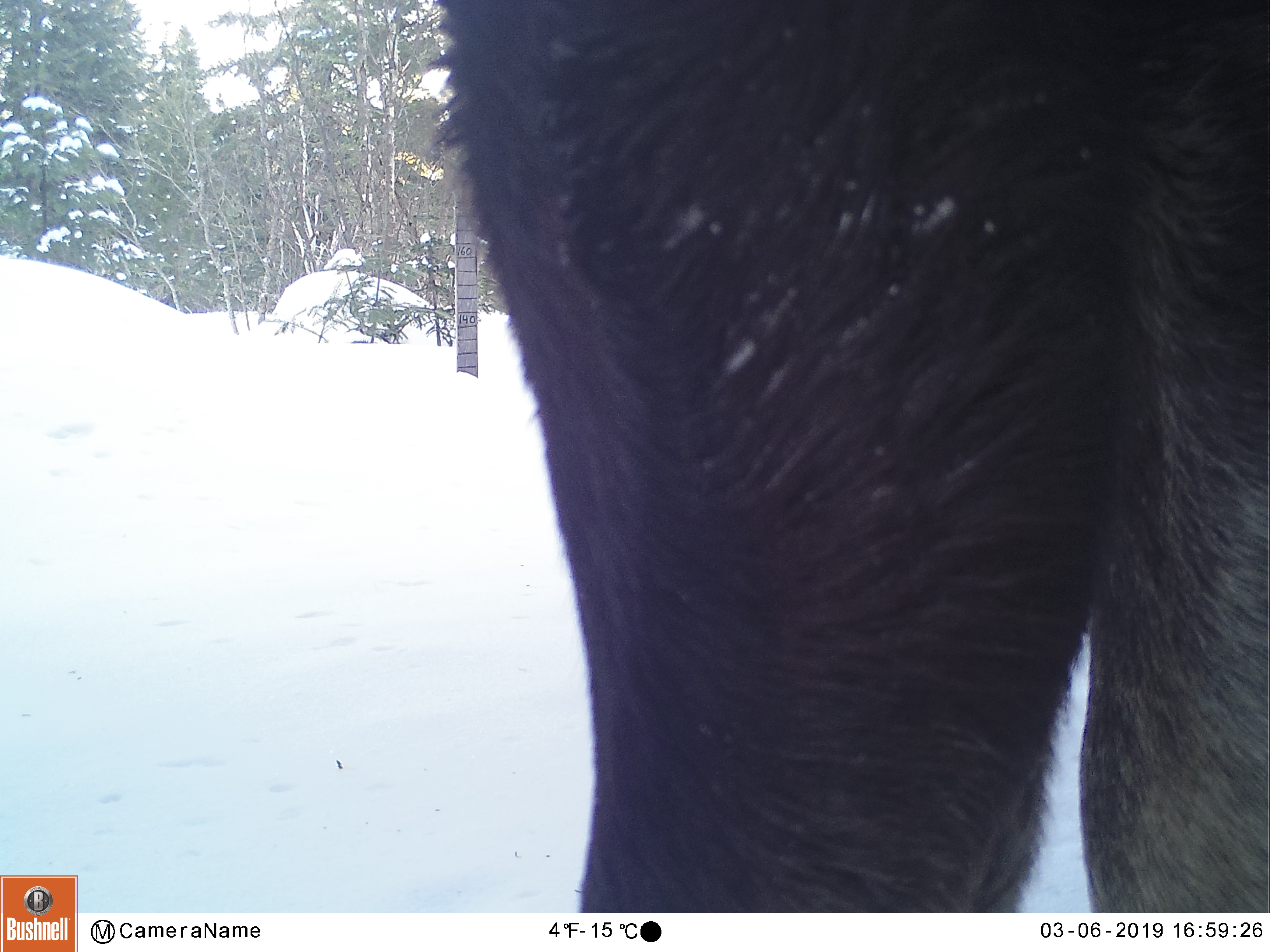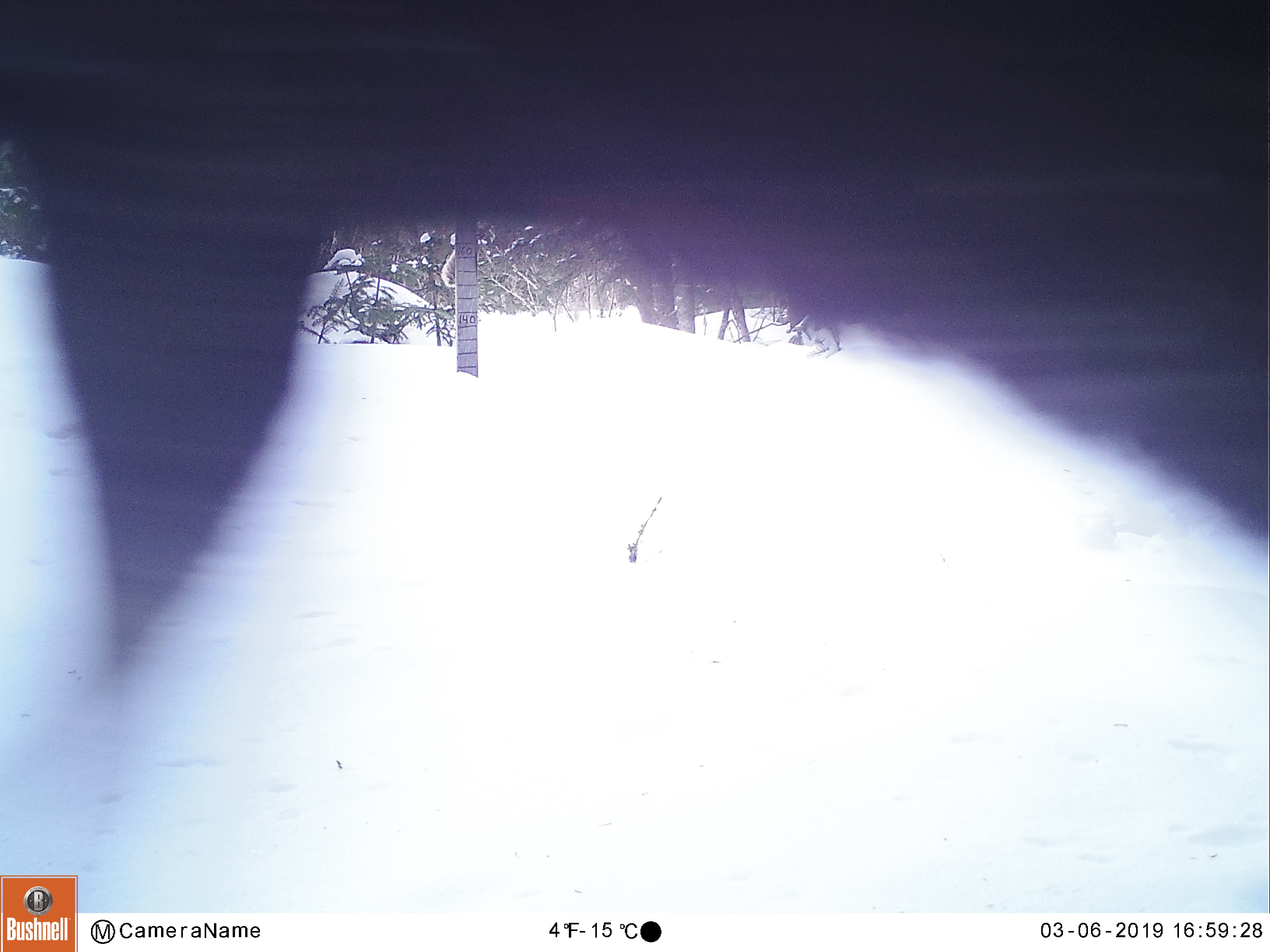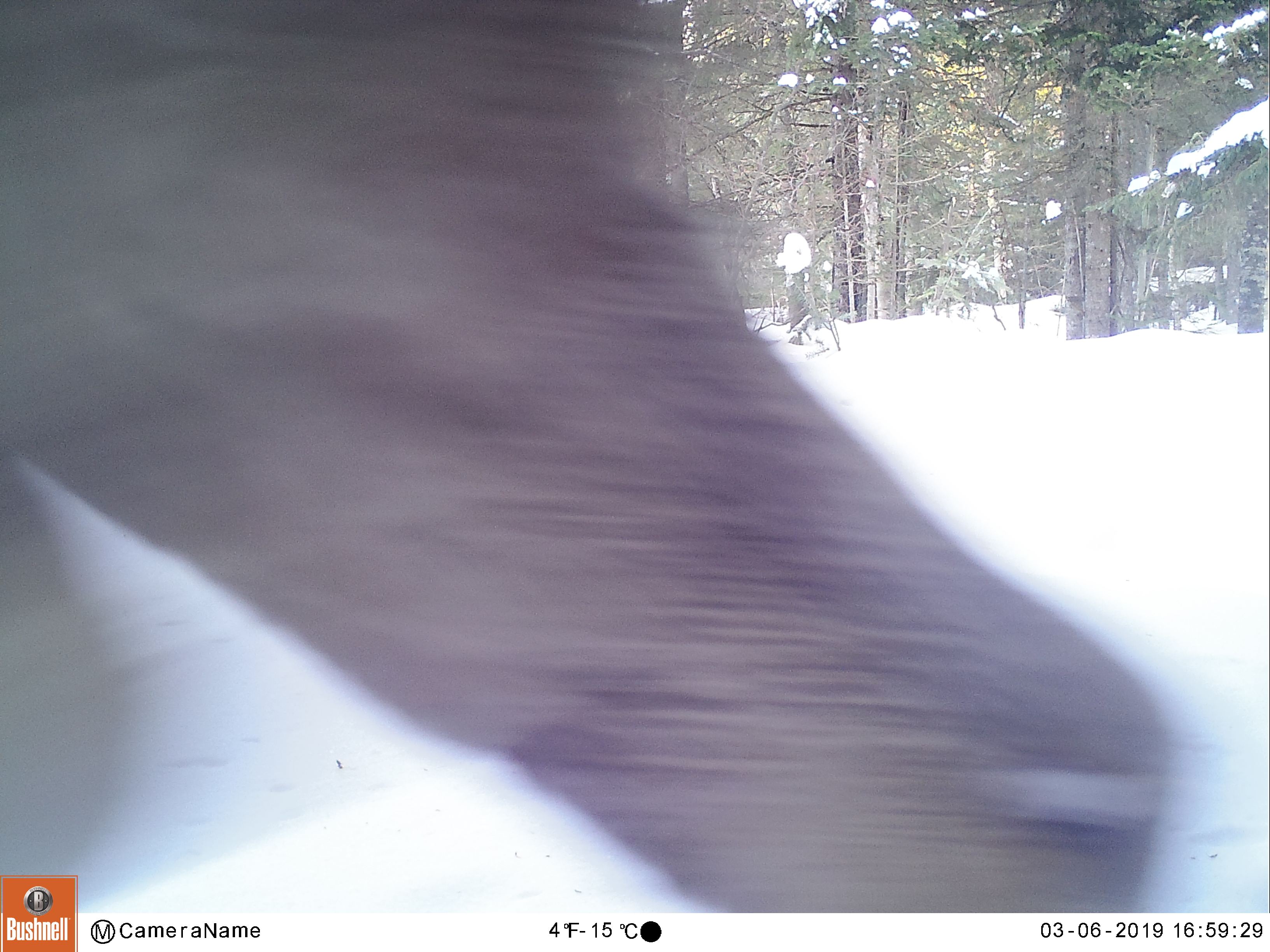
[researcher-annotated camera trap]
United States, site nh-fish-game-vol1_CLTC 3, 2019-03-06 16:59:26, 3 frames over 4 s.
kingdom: Animalia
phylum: Chordata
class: Mammalia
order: Artiodactyla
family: Cervidae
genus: Alces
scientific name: Alces alces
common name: moose